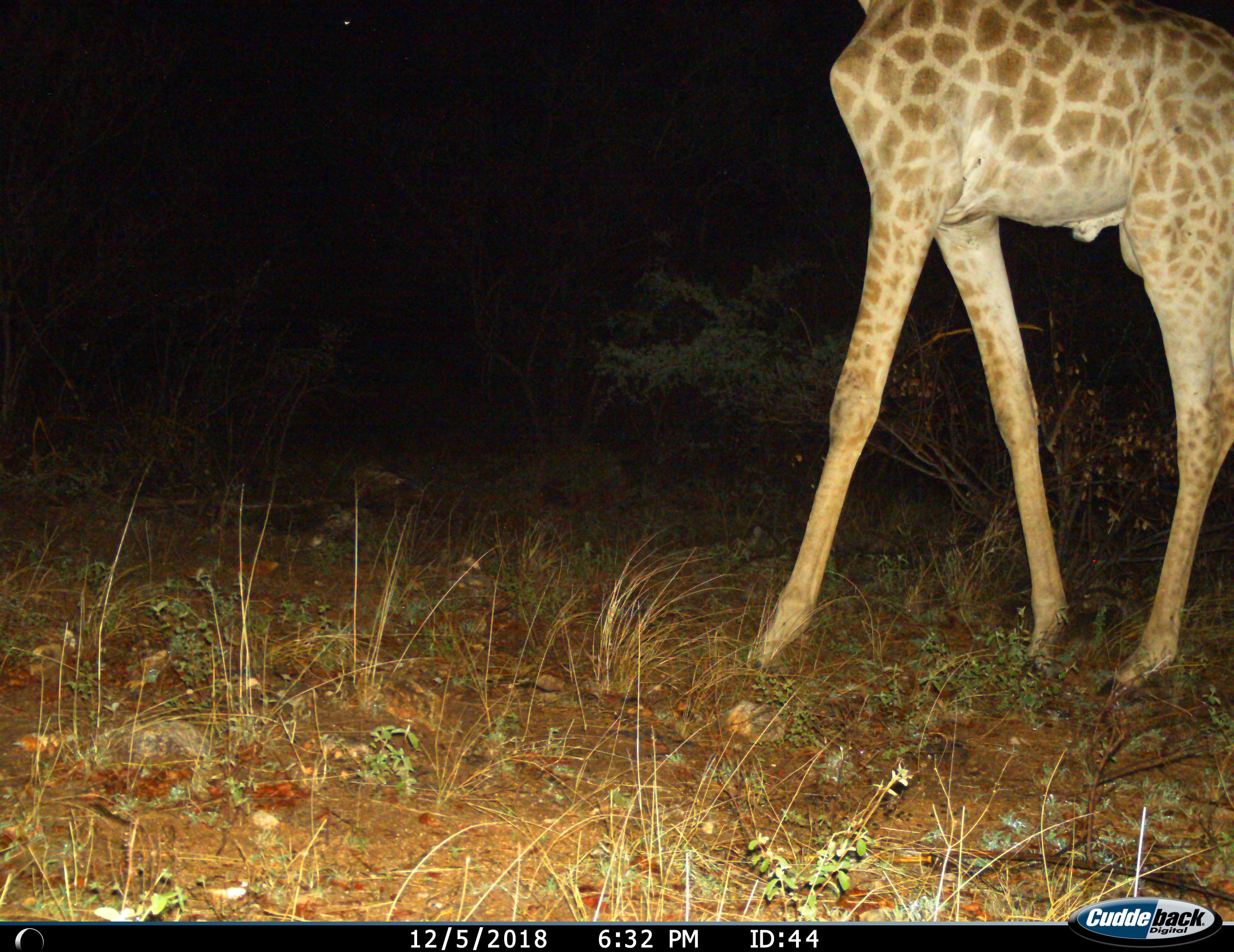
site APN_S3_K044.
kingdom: Animalia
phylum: Chordata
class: Mammalia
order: Artiodactyla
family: Giraffidae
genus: Giraffa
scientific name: Giraffa camelopardalis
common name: giraffe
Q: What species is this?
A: Giraffe (Giraffa camelopardalis).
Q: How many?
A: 1.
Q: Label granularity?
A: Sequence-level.